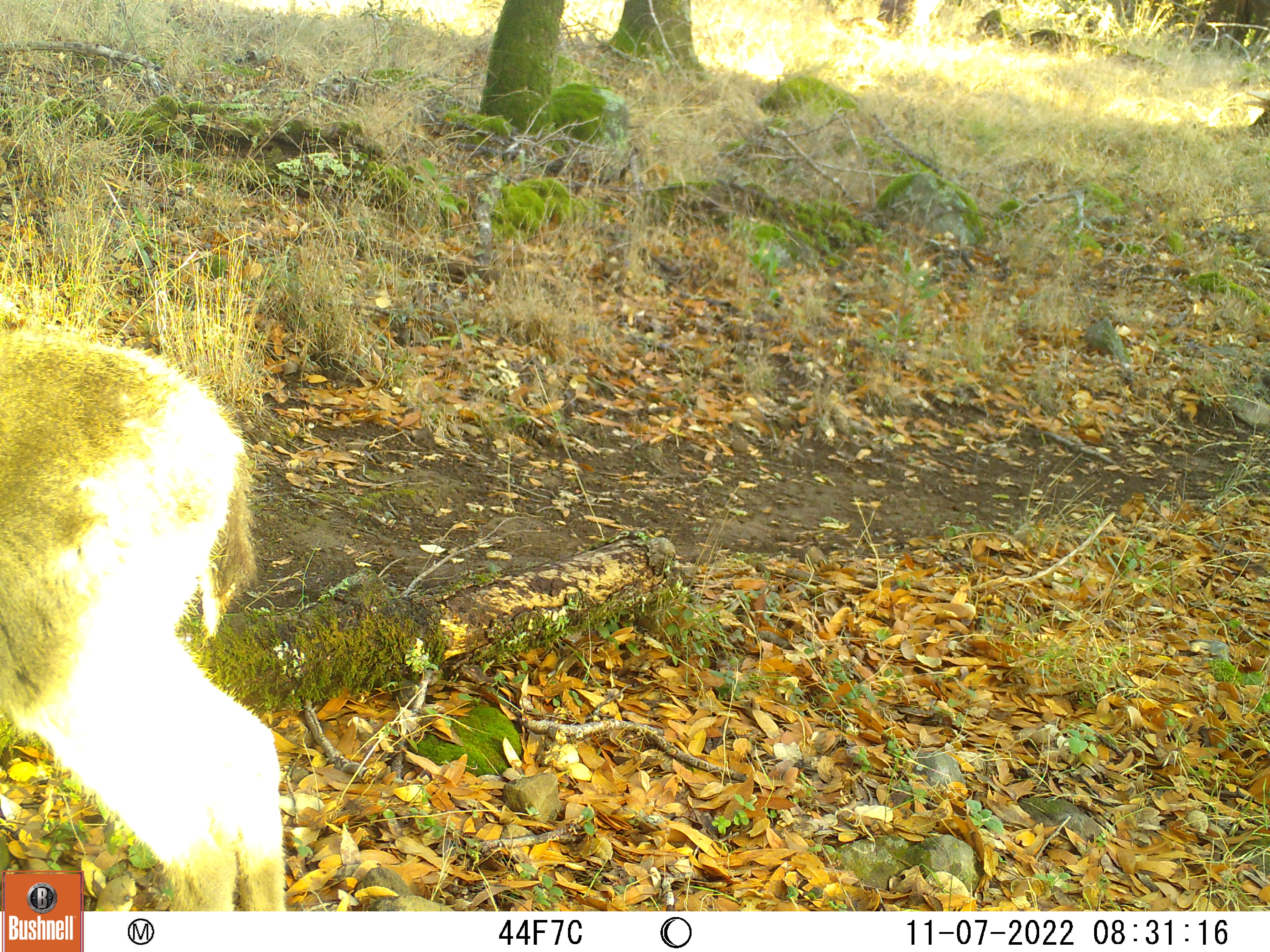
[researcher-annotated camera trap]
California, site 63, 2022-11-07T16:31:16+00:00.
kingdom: Animalia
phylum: Chordata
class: Mammalia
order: Artiodactyla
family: Cervidae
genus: Odocoileus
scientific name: Odocoileus hemionus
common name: mule deer